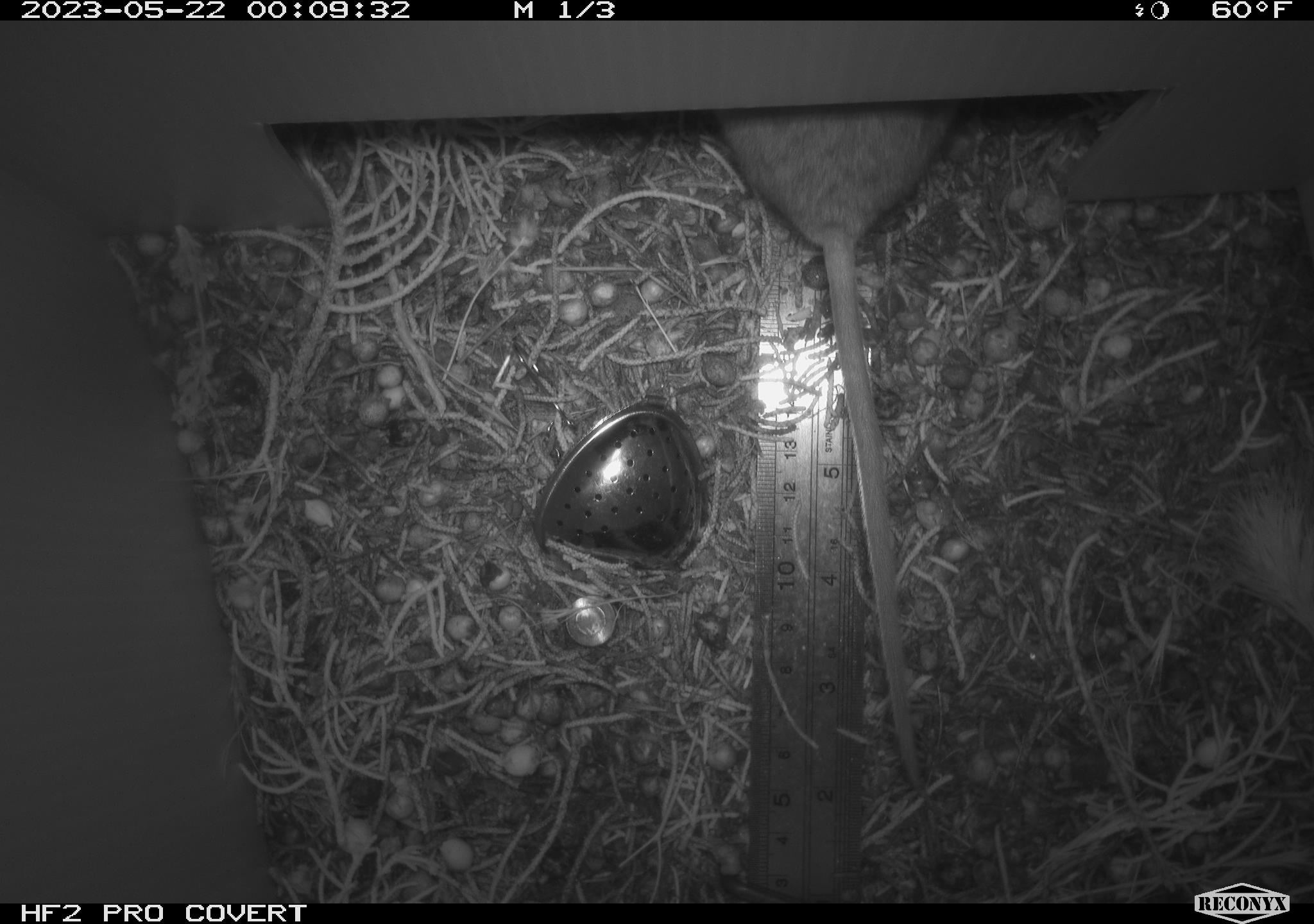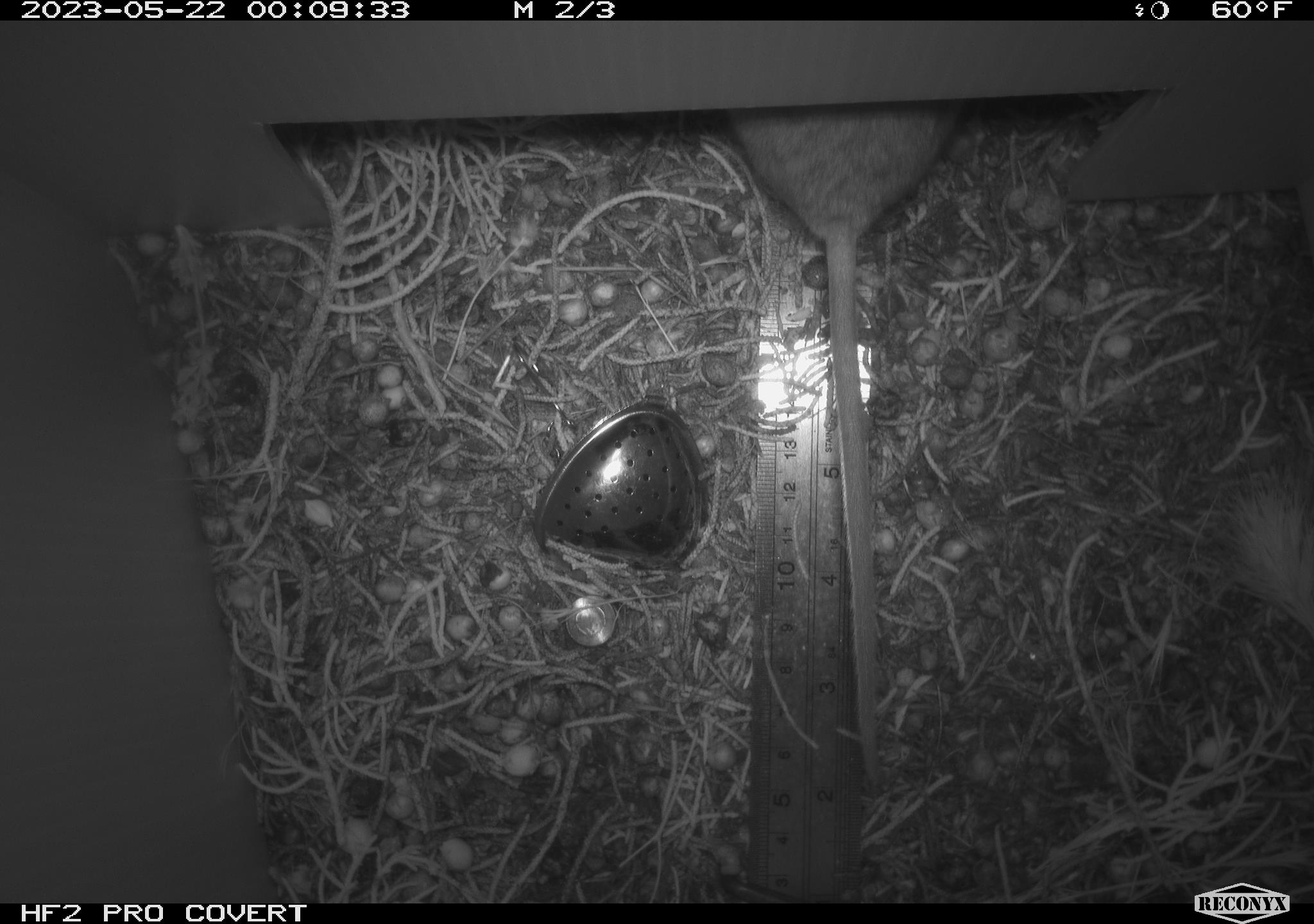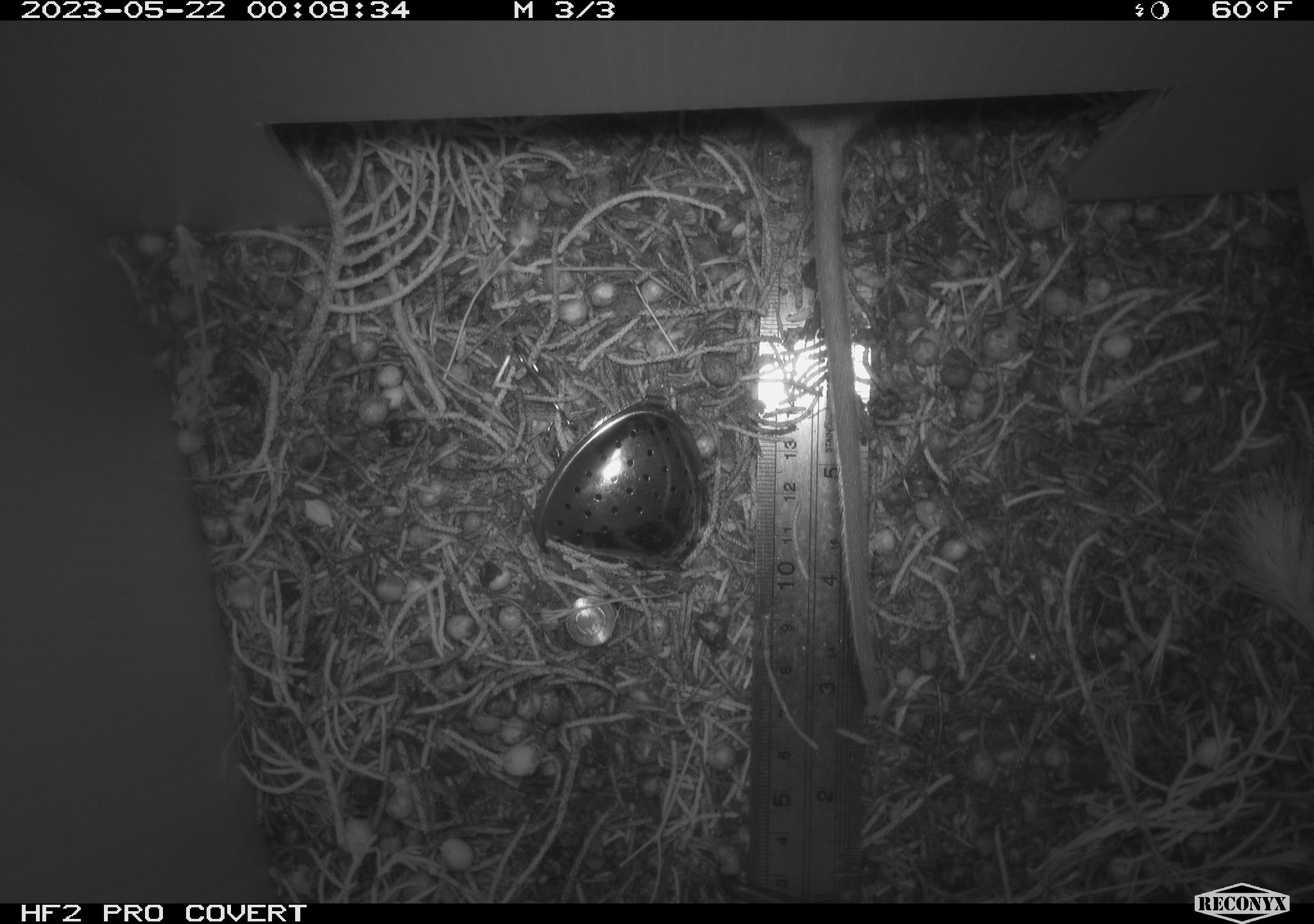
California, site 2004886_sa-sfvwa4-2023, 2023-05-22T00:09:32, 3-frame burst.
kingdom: Animalia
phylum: Chordata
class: Mammalia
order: Rodentia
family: Cricetidae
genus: Neotoma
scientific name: Neotoma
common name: pack rat or woodrat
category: neotoma species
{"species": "neotoma species (pack rat or woodrat) (Neotoma)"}